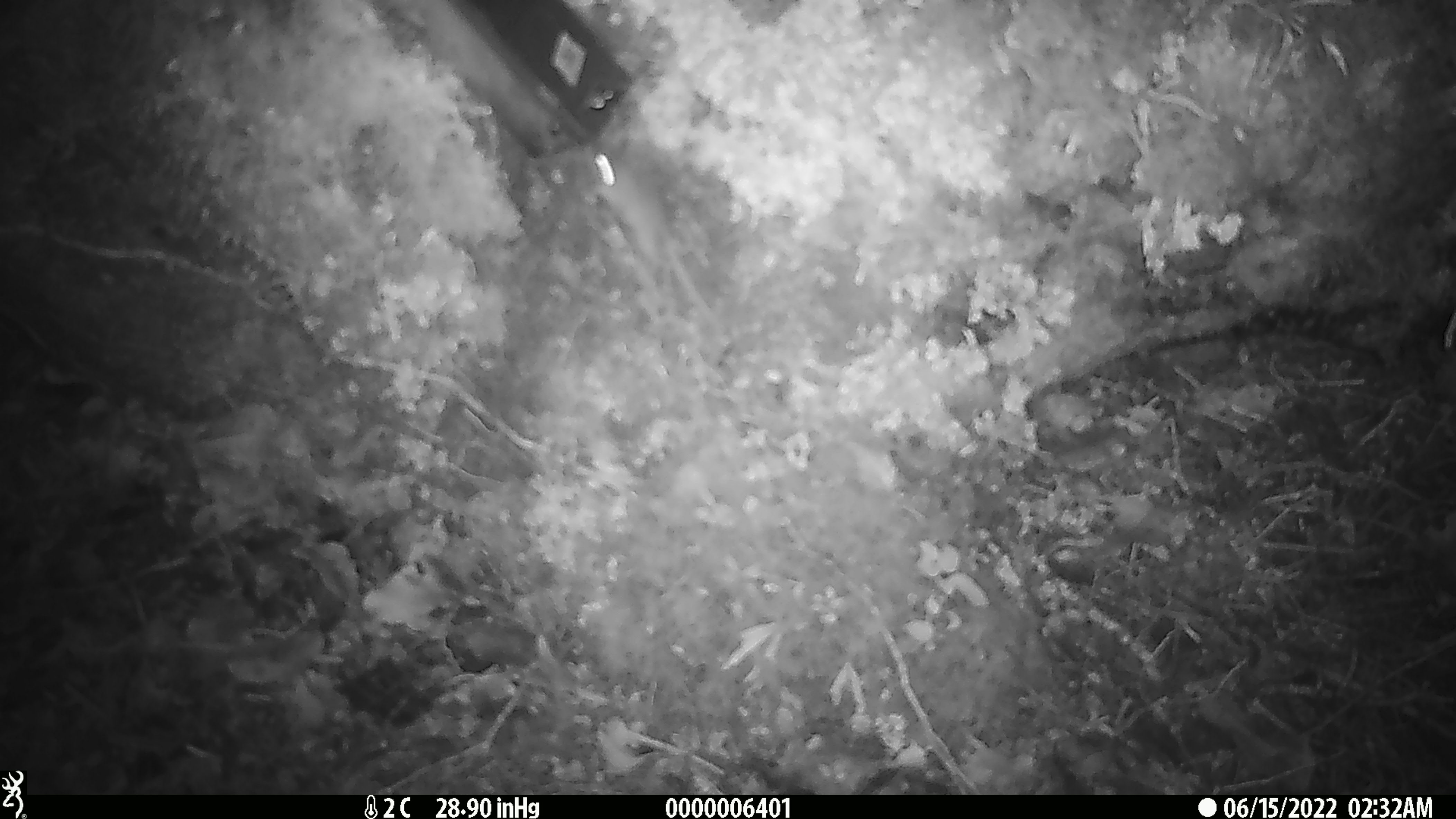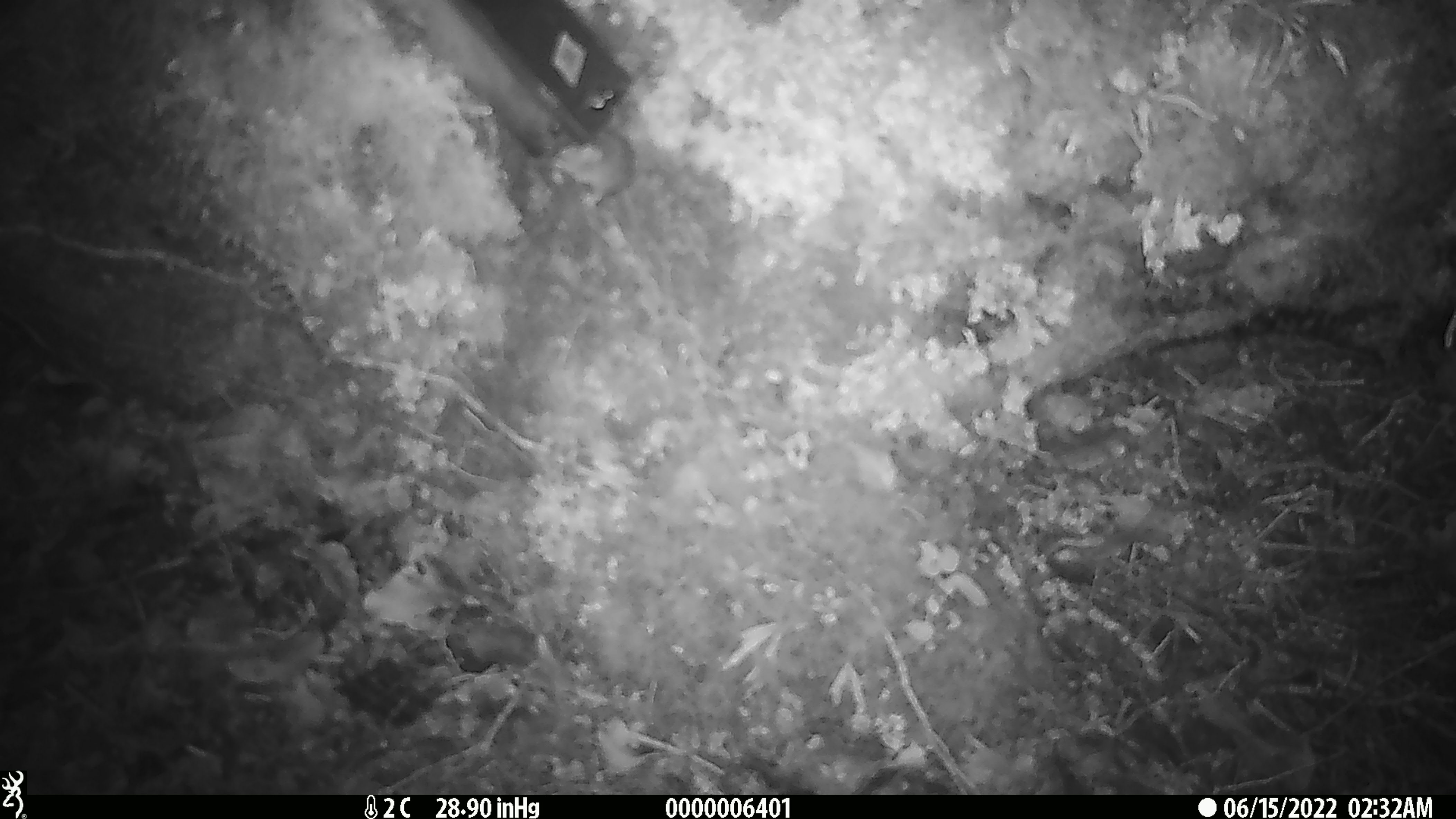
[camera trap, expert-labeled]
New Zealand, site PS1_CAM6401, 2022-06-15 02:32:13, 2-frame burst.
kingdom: Animalia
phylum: Chordata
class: Mammalia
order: Rodentia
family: Muridae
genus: Mus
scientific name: Mus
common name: mouse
Mouse (Mus).